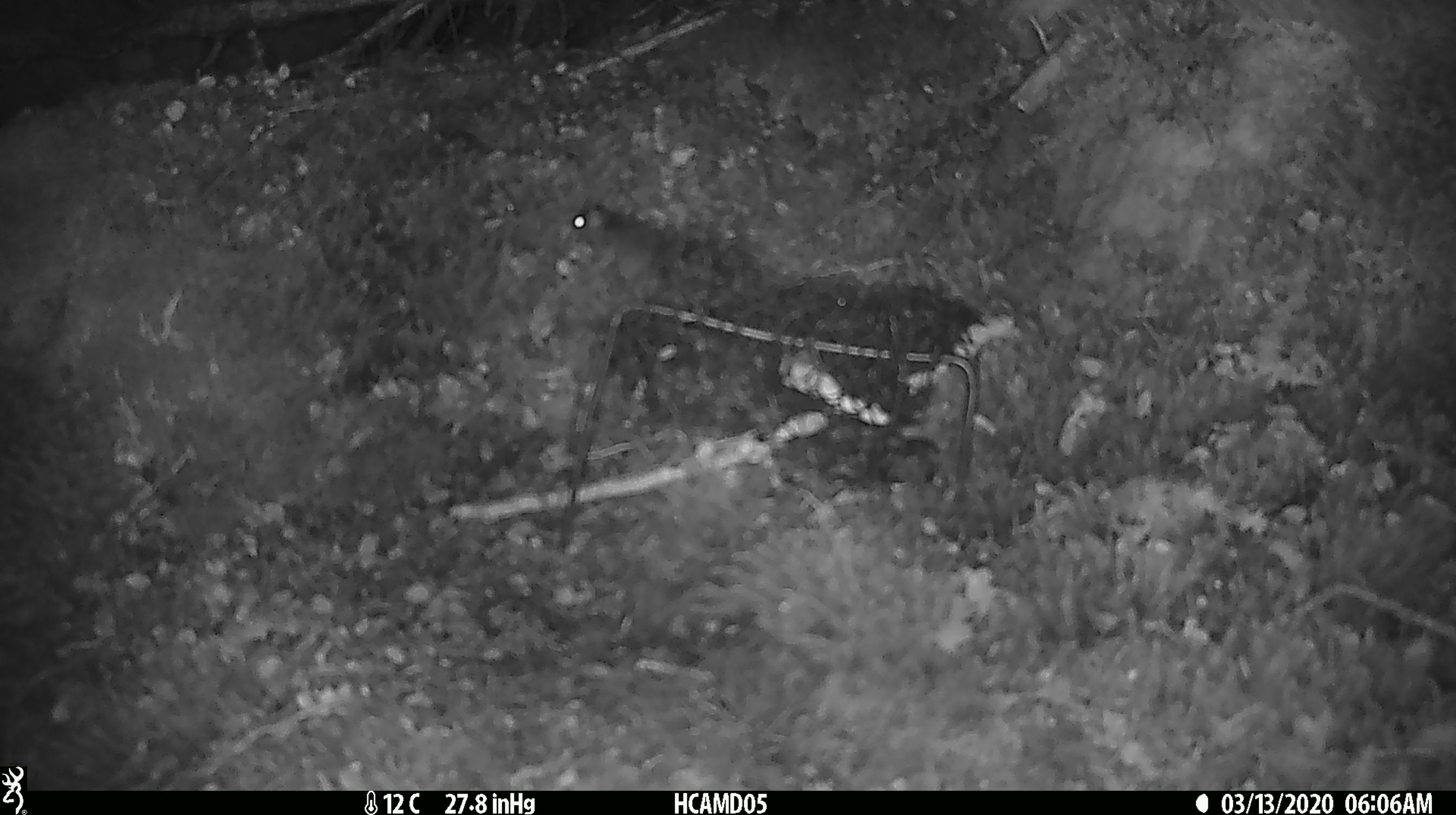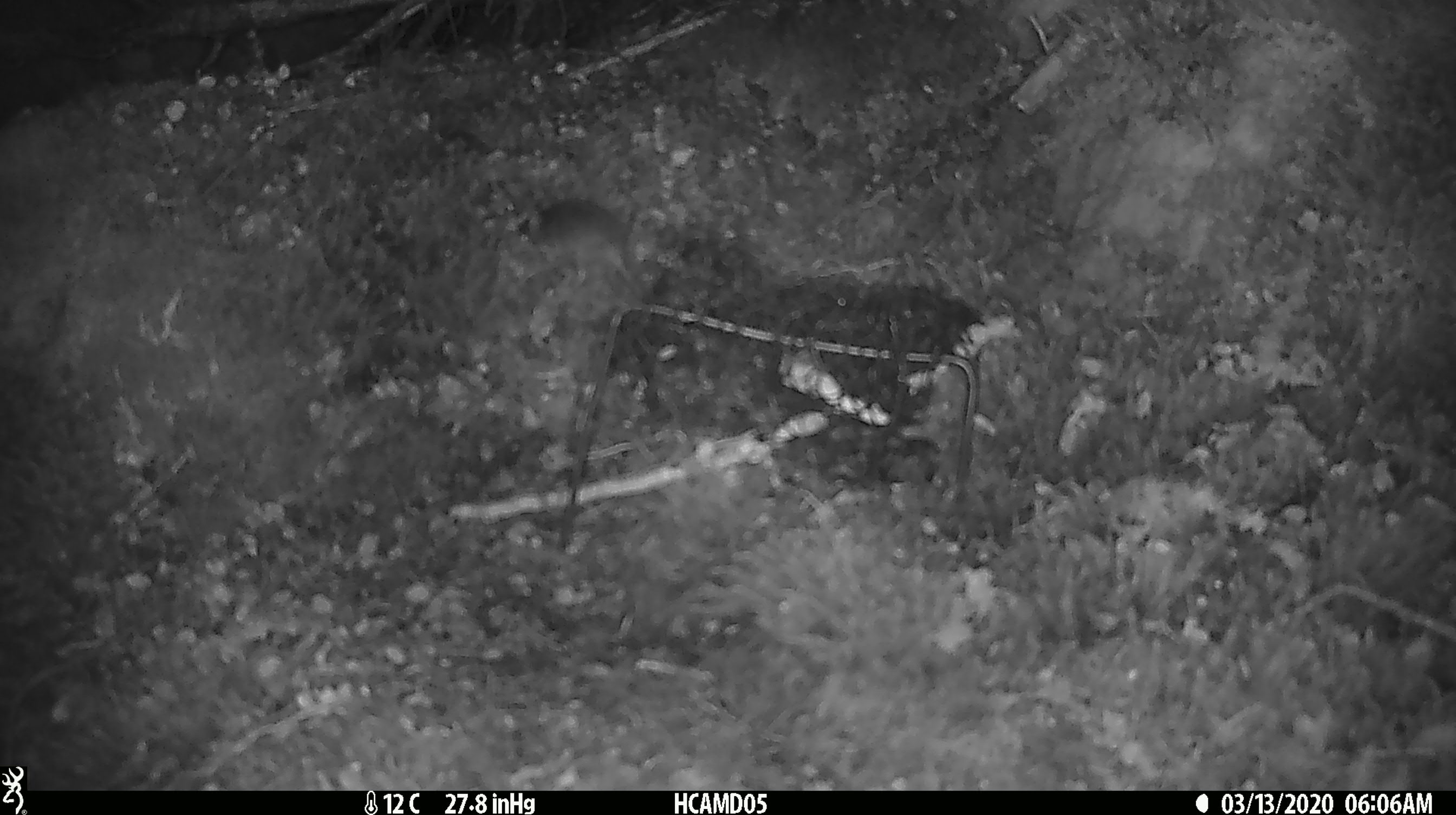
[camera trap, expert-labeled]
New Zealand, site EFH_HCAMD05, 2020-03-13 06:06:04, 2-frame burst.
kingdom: Animalia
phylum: Chordata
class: Mammalia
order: Rodentia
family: Muridae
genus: Mus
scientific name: Mus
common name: mouse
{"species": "mouse (Mus)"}